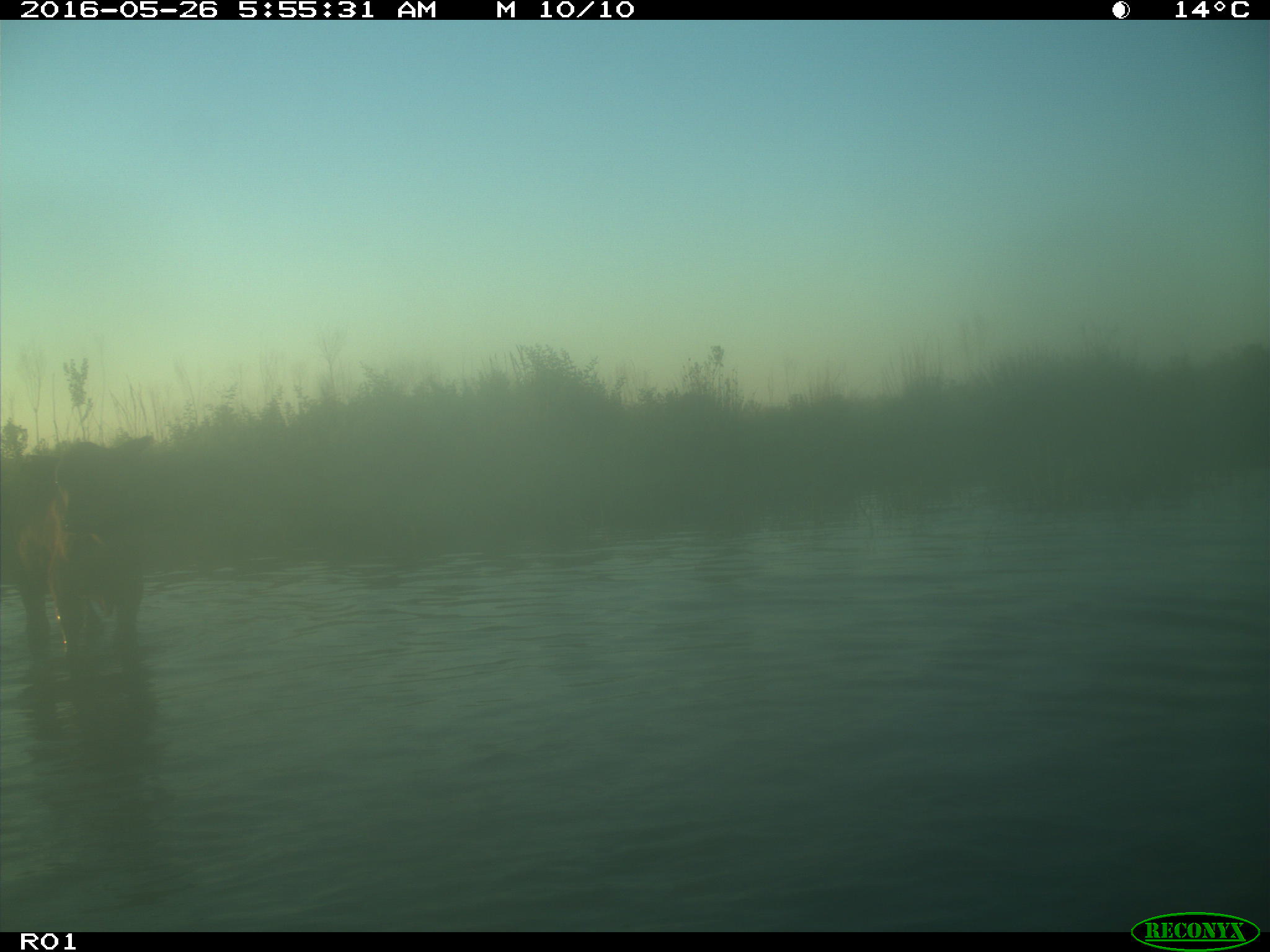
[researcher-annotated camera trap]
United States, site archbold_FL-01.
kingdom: Animalia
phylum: Chordata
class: Mammalia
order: Artiodactyla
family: Bovidae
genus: Bos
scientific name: Bos taurus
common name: domestic cow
Bos taurus (domestic cow).